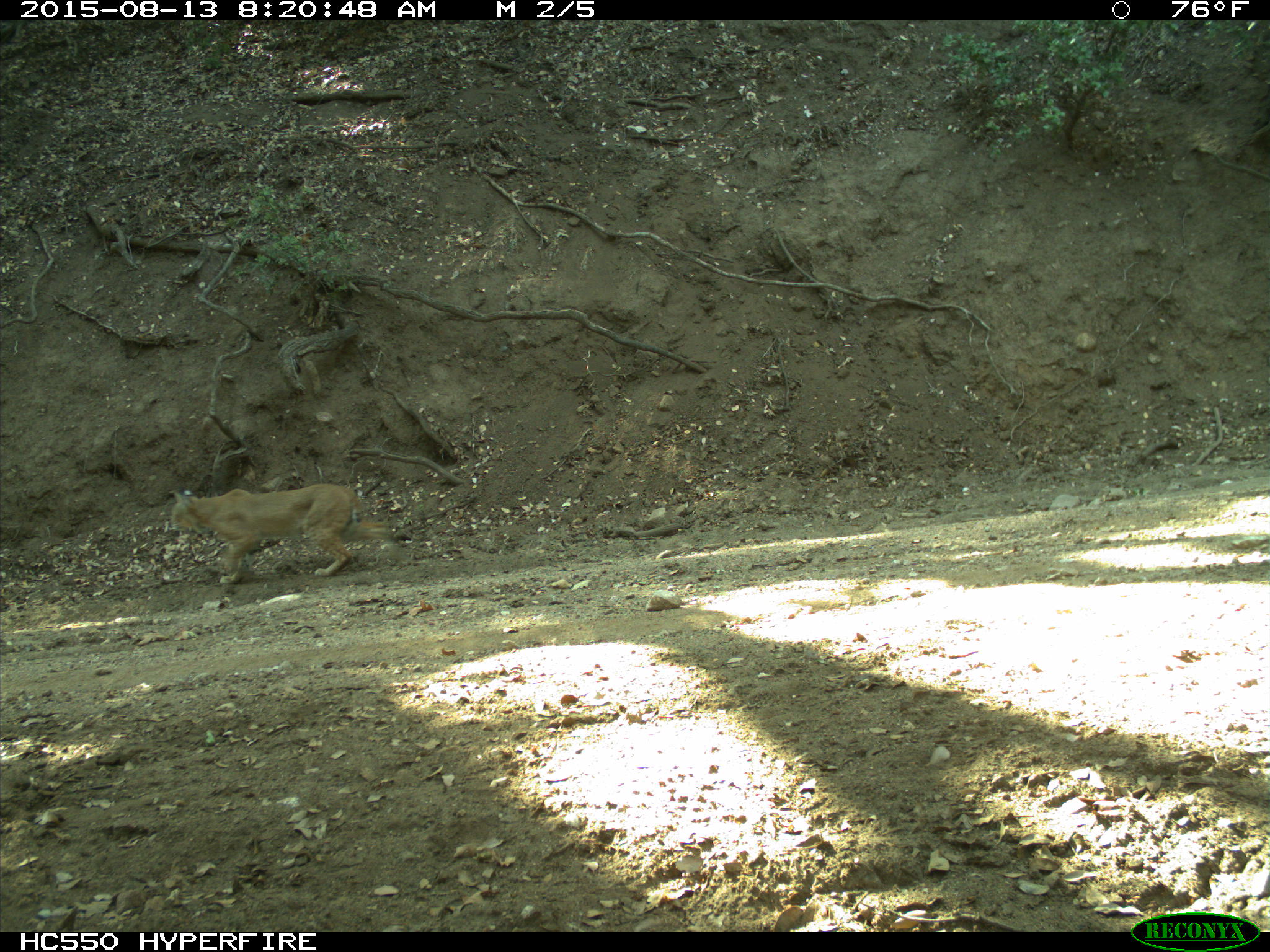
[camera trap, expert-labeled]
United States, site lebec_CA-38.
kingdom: Animalia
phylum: Chordata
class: Mammalia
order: Carnivora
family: Felidae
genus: Lynx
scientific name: Lynx rufus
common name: bobcat